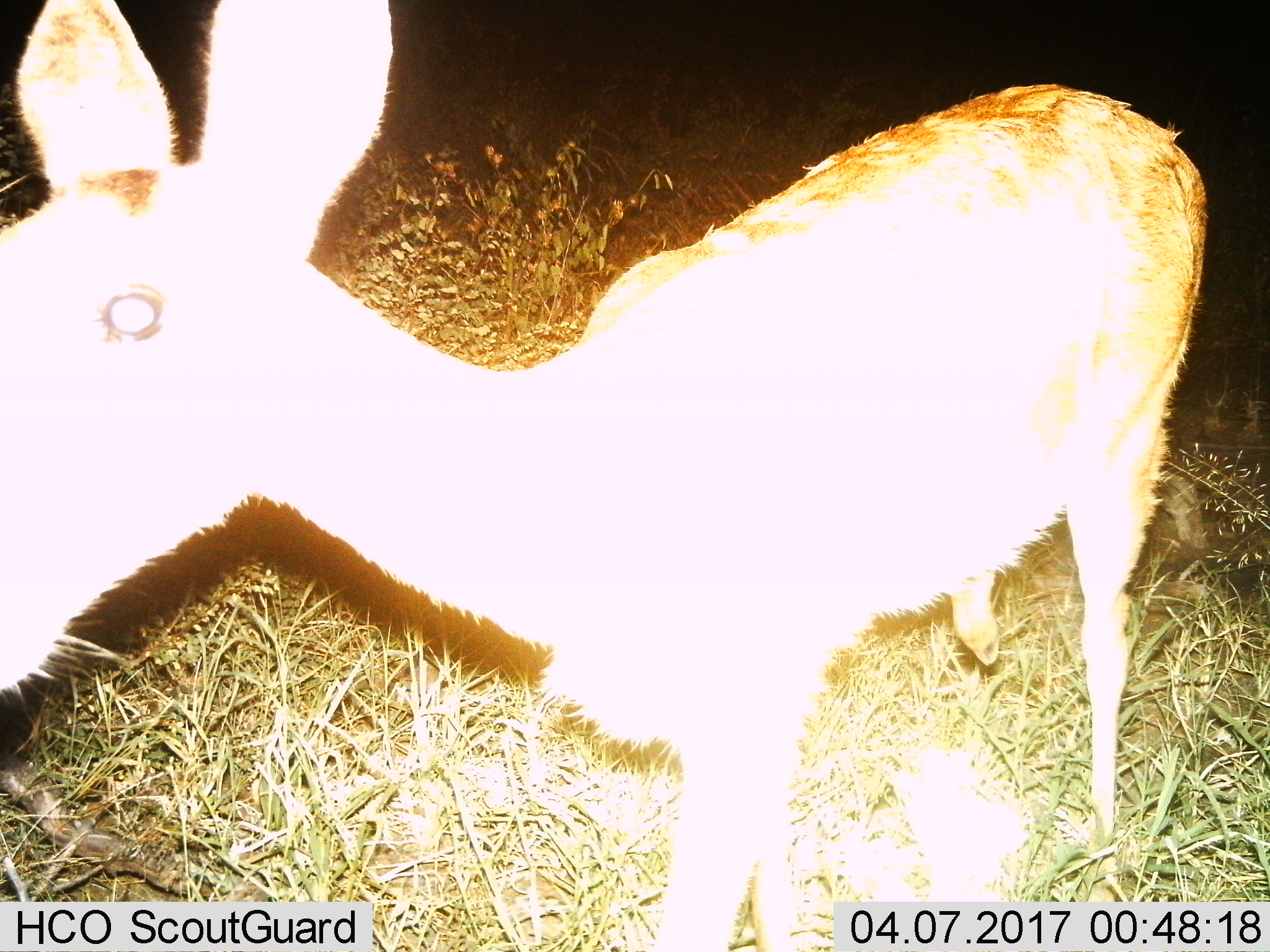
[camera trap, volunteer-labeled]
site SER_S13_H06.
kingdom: Animalia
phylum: Chordata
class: Mammalia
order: Artiodactyla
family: Bovidae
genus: Redunca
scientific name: Redunca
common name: reedbuck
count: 1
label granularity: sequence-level